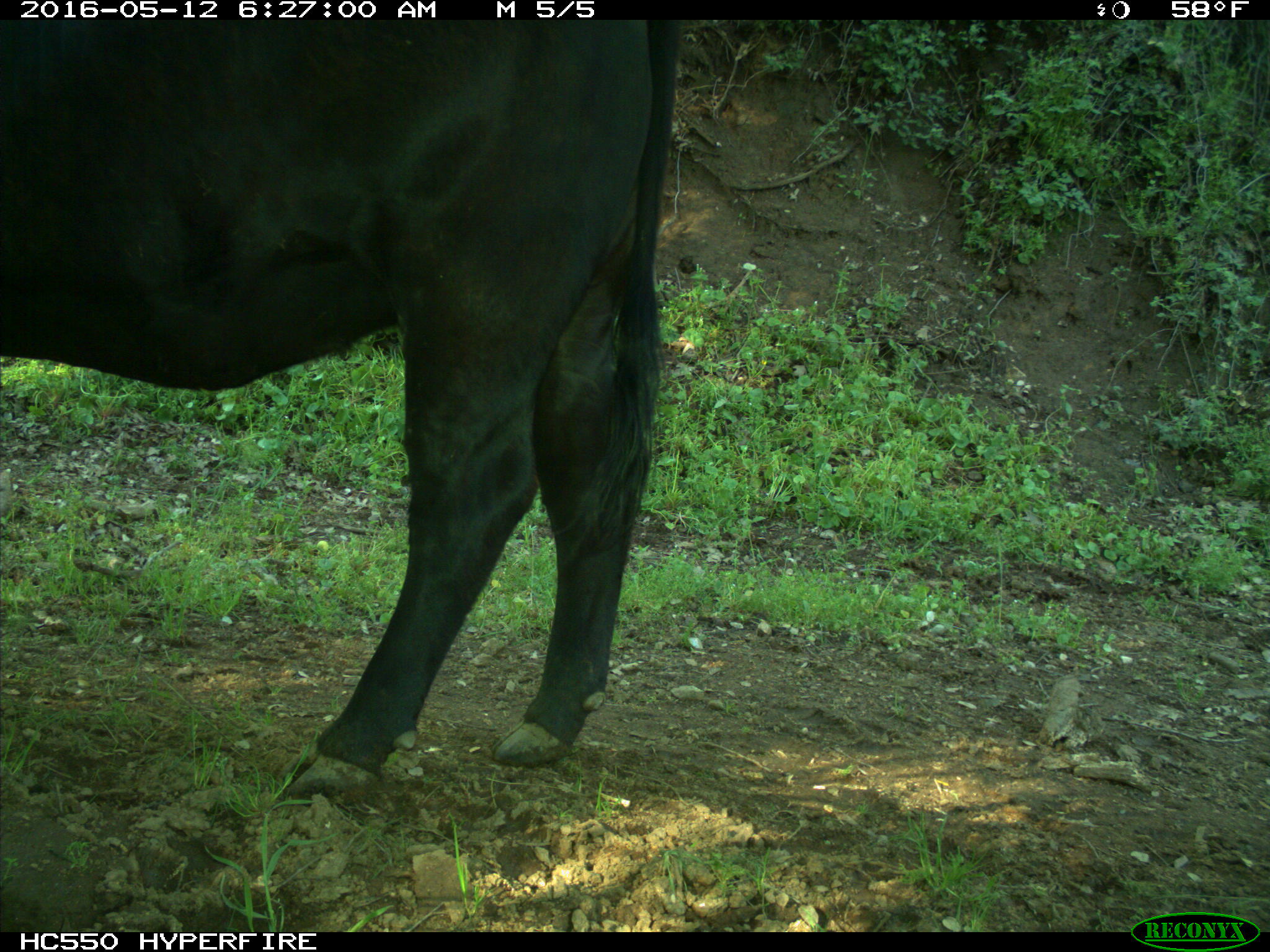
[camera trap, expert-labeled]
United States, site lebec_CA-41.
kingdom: Animalia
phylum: Chordata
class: Mammalia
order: Artiodactyla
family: Bovidae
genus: Bos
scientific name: Bos taurus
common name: domestic cow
Bos taurus (domestic cow).